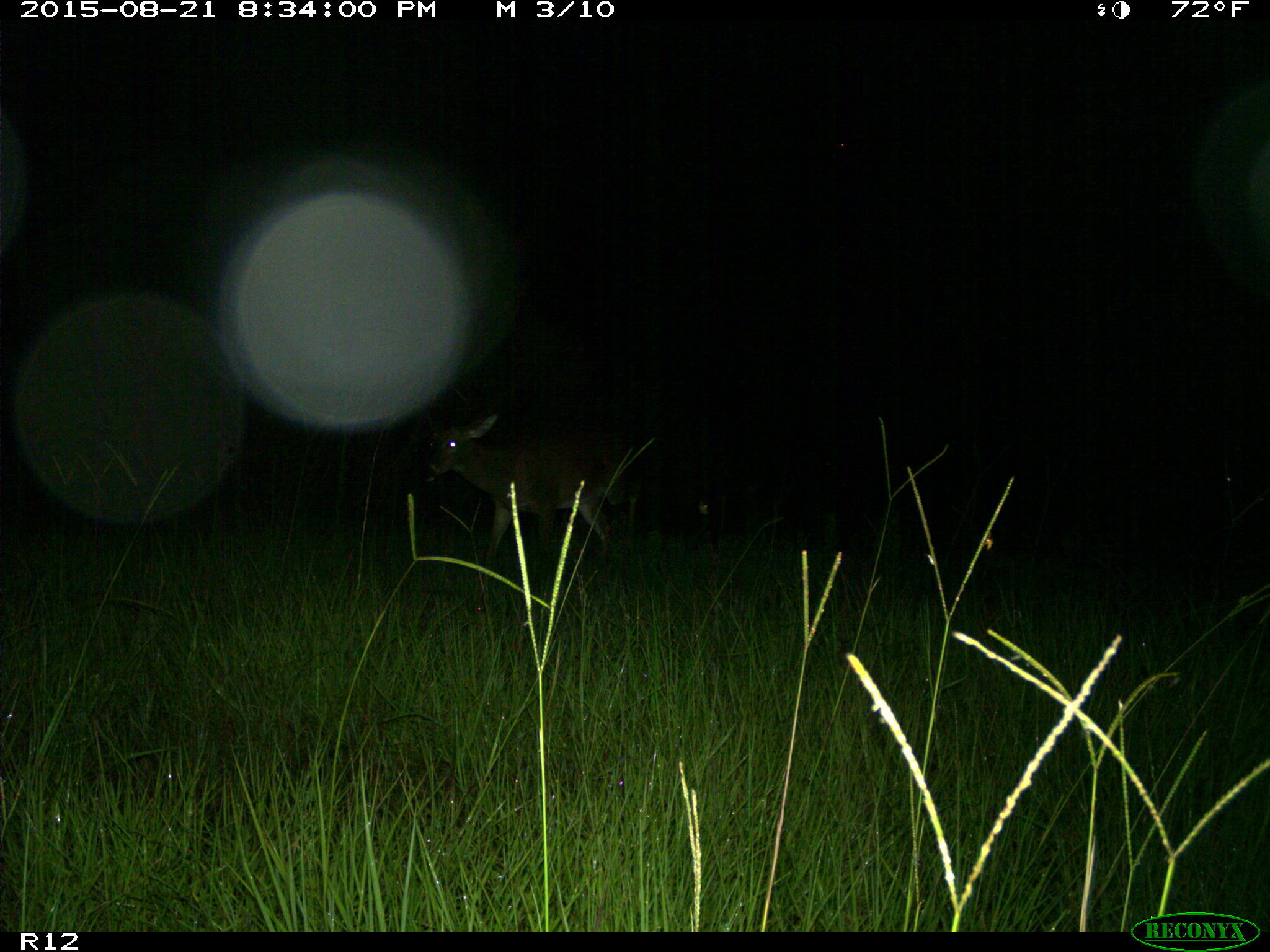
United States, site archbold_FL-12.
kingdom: Animalia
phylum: Chordata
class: Mammalia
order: Artiodactyla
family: Cervidae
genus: Odocoileus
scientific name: Odocoileus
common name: deer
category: unidentified deer